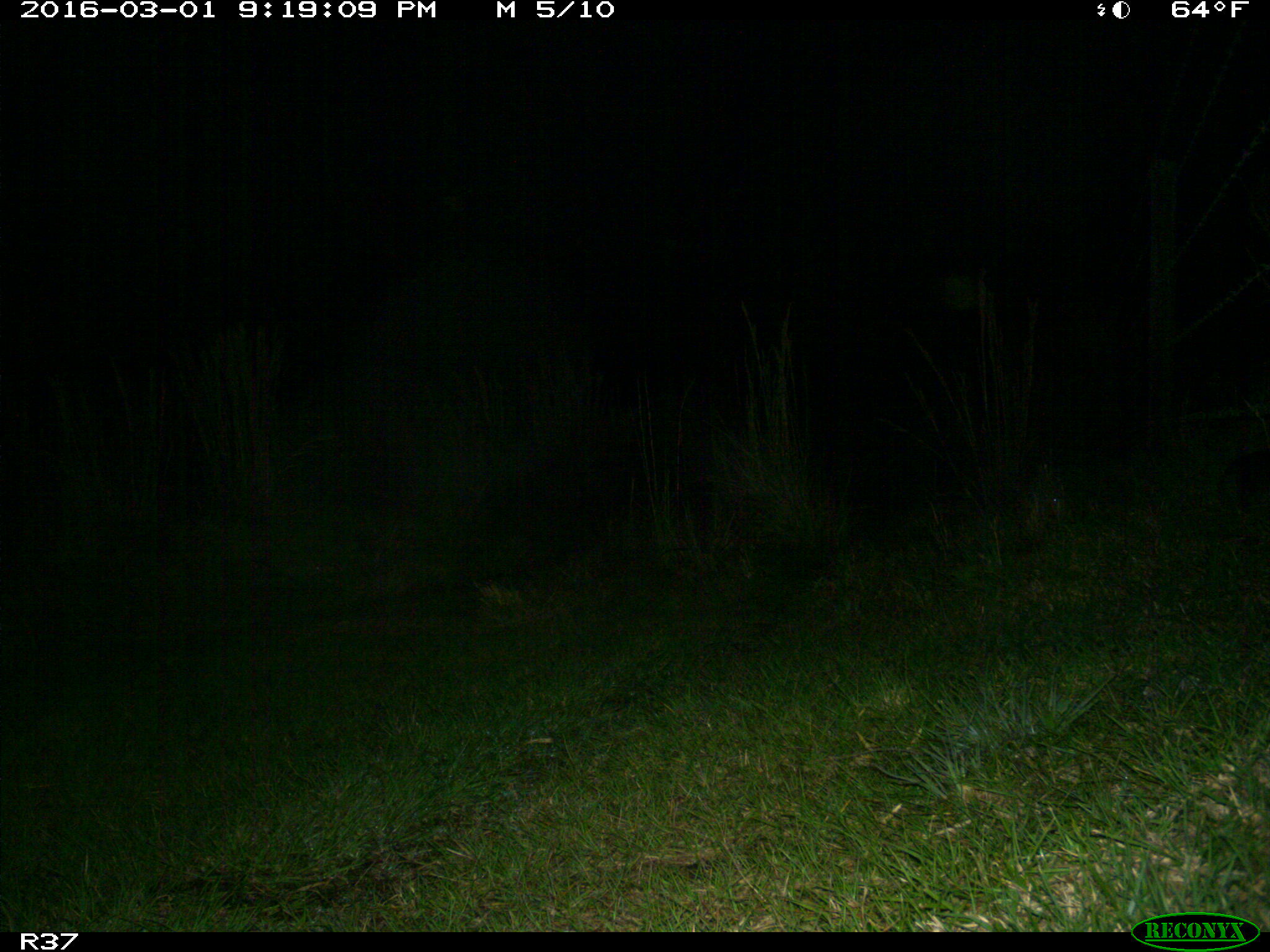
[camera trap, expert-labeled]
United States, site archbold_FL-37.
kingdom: Animalia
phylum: Chordata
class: Mammalia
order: Cingulata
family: Dasypodidae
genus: Dasypus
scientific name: Dasypus novemcinctus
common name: nine-banded armadillo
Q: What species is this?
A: Dasypus novemcinctus (nine-banded armadillo).